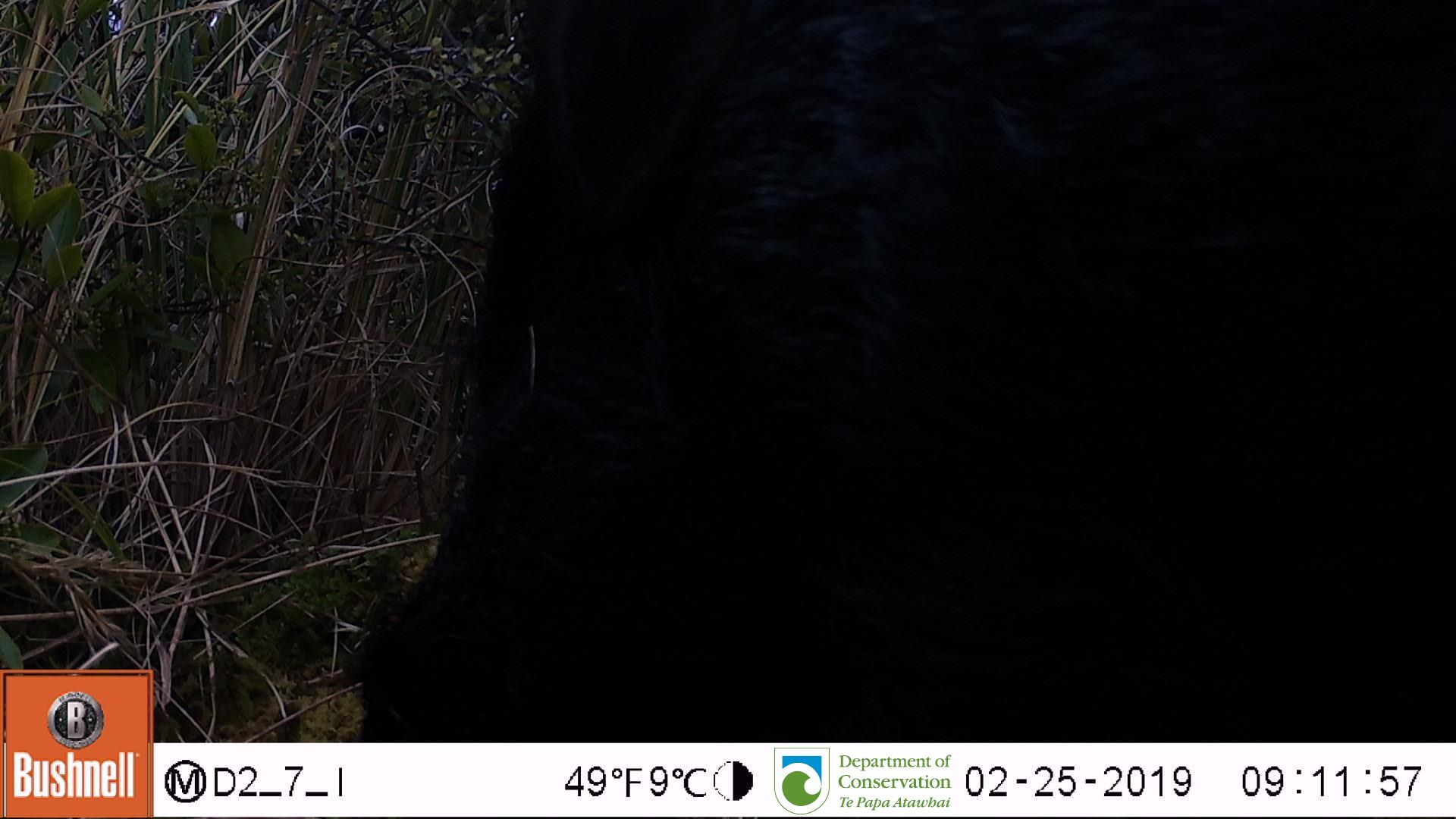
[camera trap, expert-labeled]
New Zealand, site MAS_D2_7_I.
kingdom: Animalia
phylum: Chordata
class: Mammalia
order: Artiodactyla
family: Suidae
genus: Sus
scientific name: Sus scrofa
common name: pig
Pig (Sus scrofa).